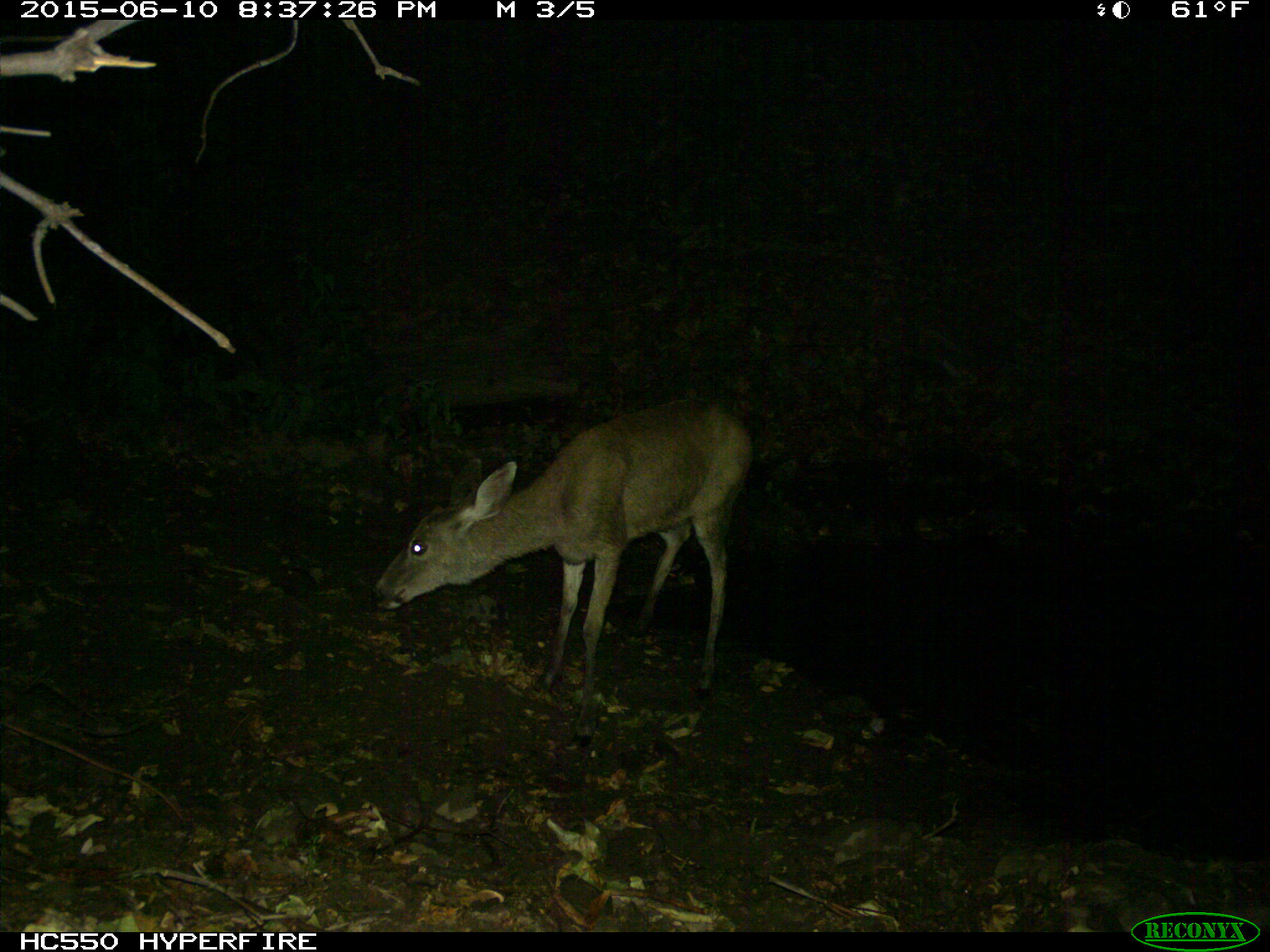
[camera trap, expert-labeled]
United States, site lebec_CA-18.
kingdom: Animalia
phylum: Chordata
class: Mammalia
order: Artiodactyla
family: Cervidae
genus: Odocoileus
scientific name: Odocoileus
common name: deer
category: unidentified deer